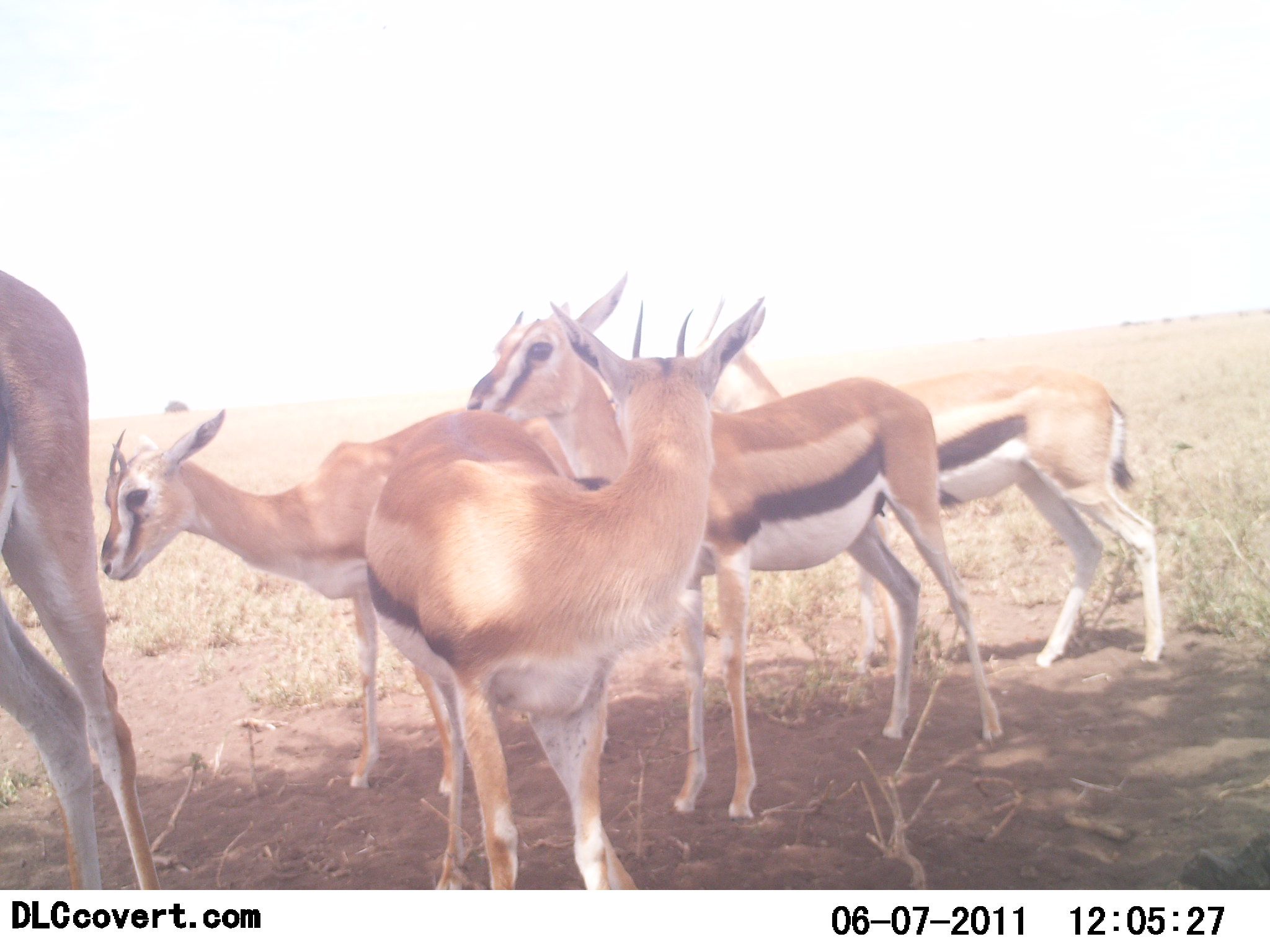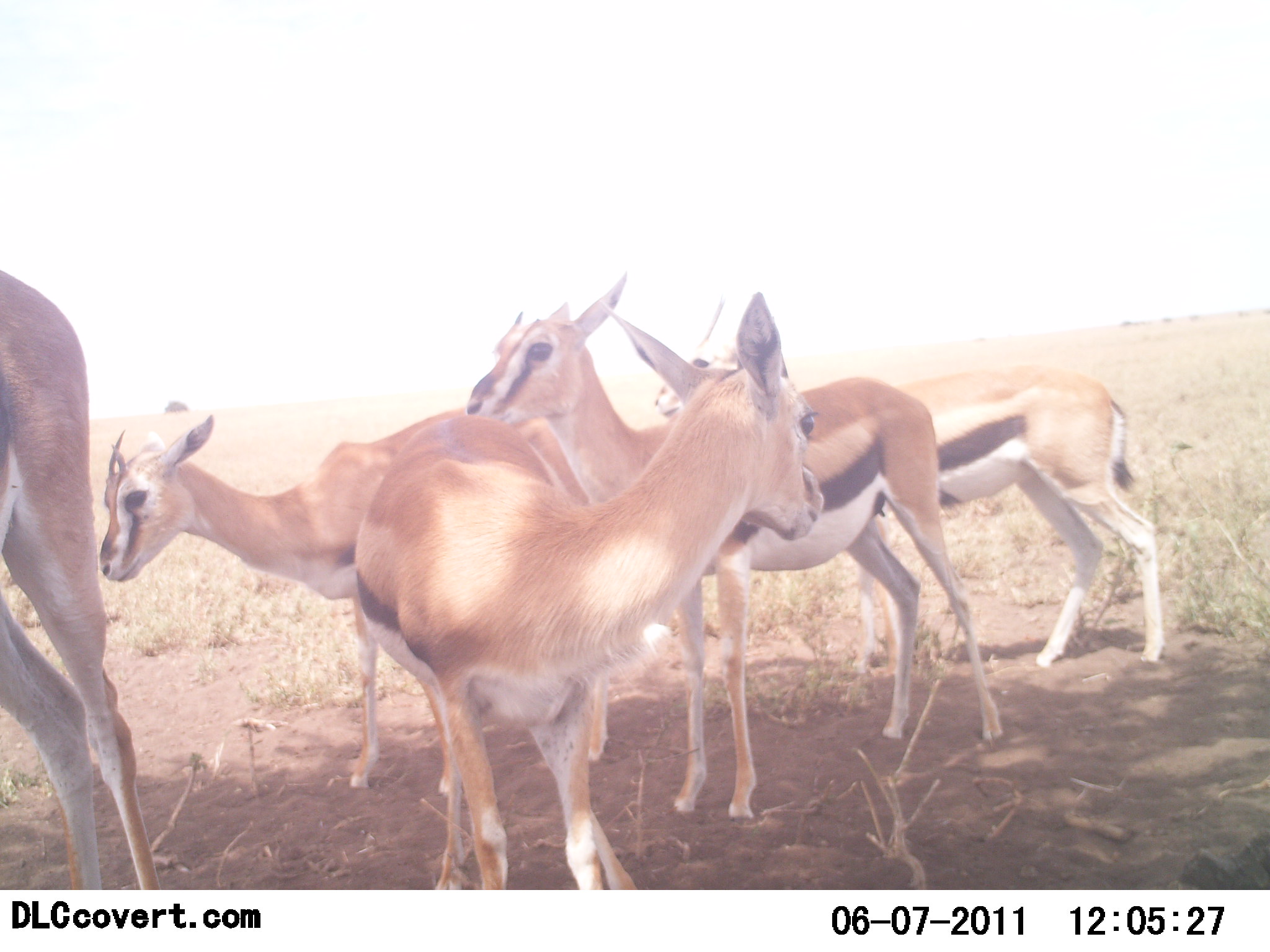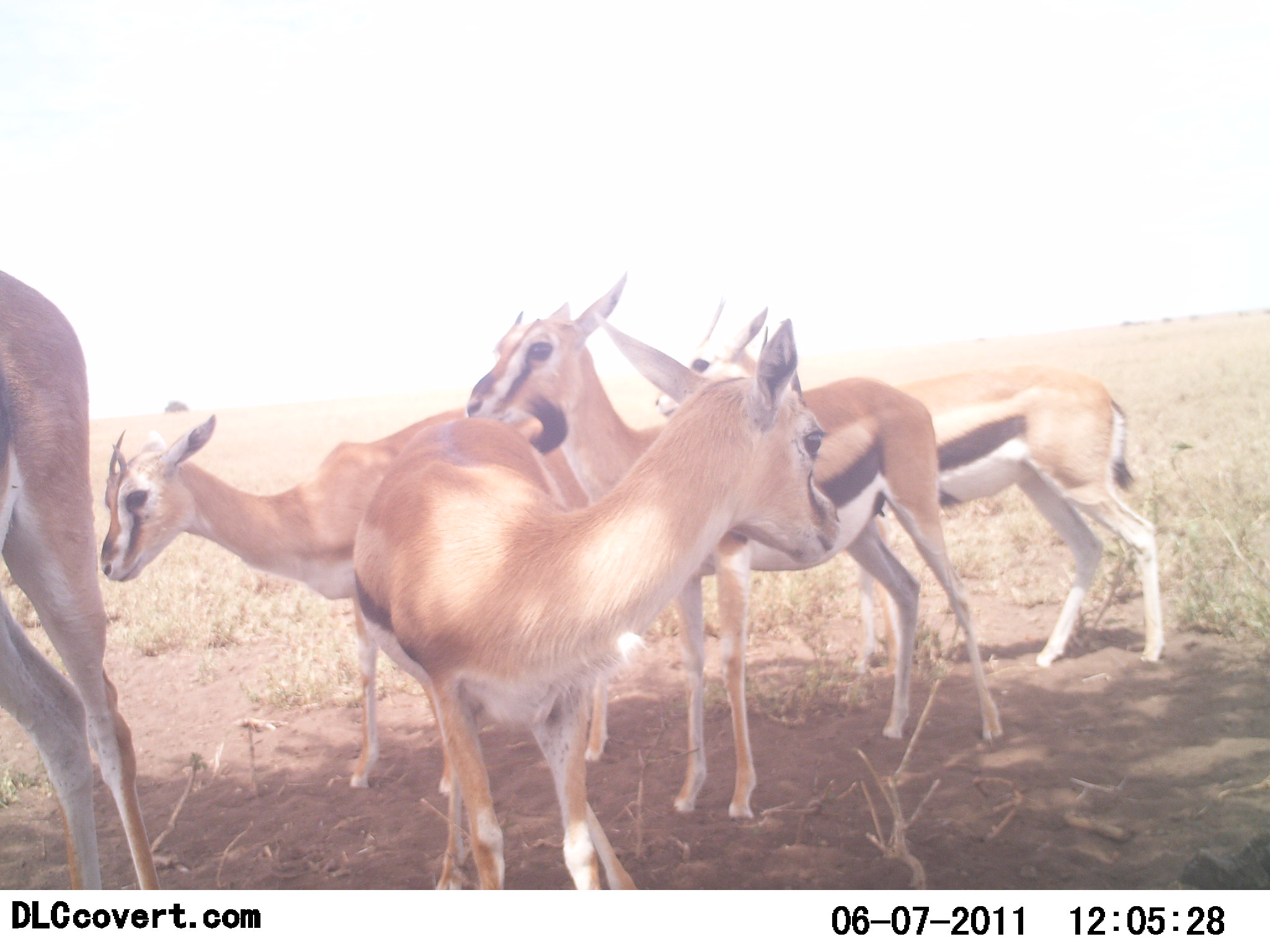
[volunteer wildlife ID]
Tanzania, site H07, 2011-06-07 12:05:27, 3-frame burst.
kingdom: Animalia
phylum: Chordata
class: Mammalia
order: Artiodactyla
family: Bovidae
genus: Eudorcas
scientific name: Eudorcas thomsonii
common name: thomson's gazelle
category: gazellethomsons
Gazellethomsons (thomson's gazelle) (Eudorcas thomsonii), count 5. Behavior (volunteer vote fractions): standing 93%, resting 7%, moving 0%, interacting 0%. Young present (vote fraction): 20%. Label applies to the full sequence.